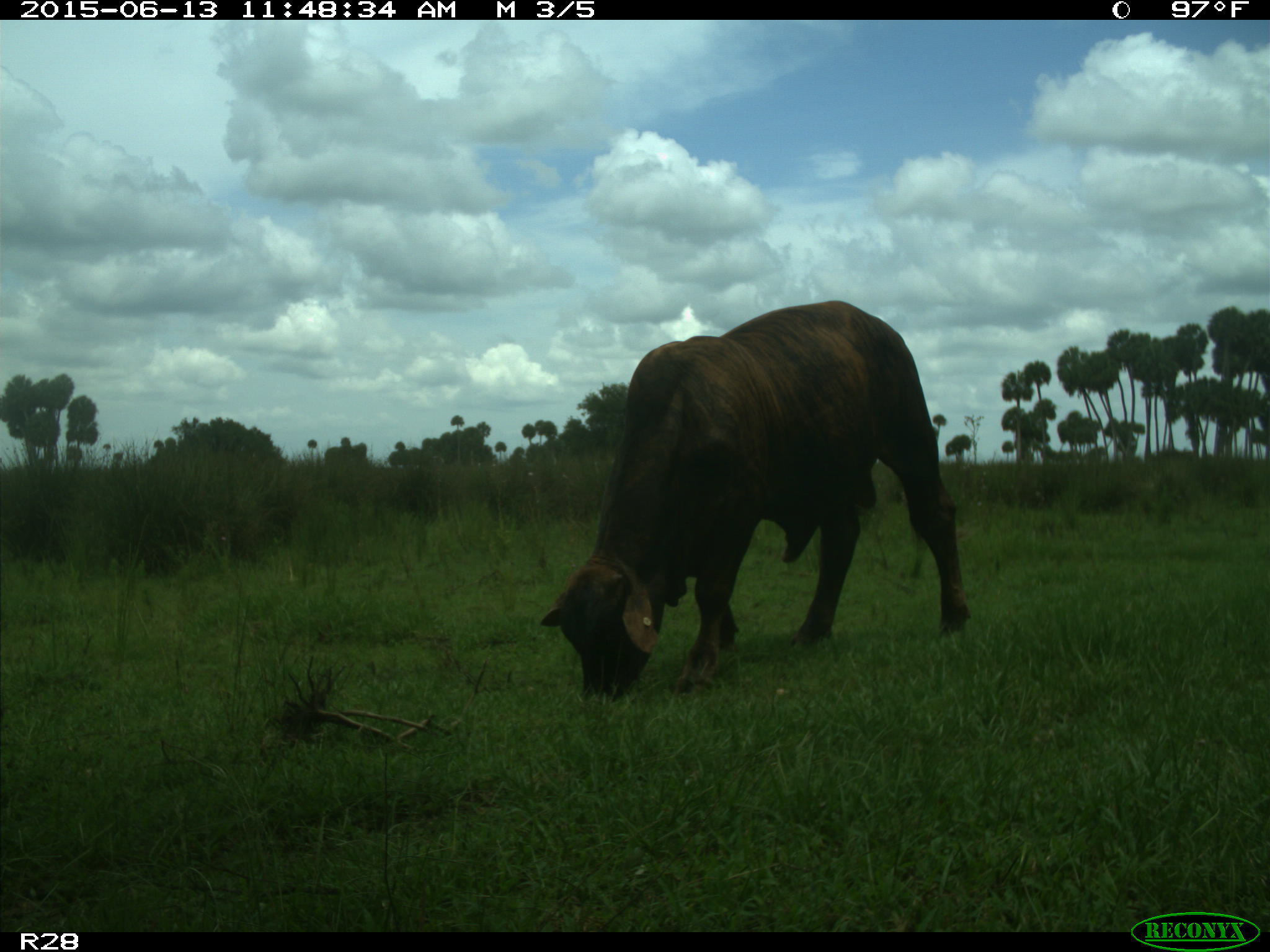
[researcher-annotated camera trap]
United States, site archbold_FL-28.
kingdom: Animalia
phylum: Chordata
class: Mammalia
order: Artiodactyla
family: Bovidae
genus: Bos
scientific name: Bos taurus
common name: domestic cow